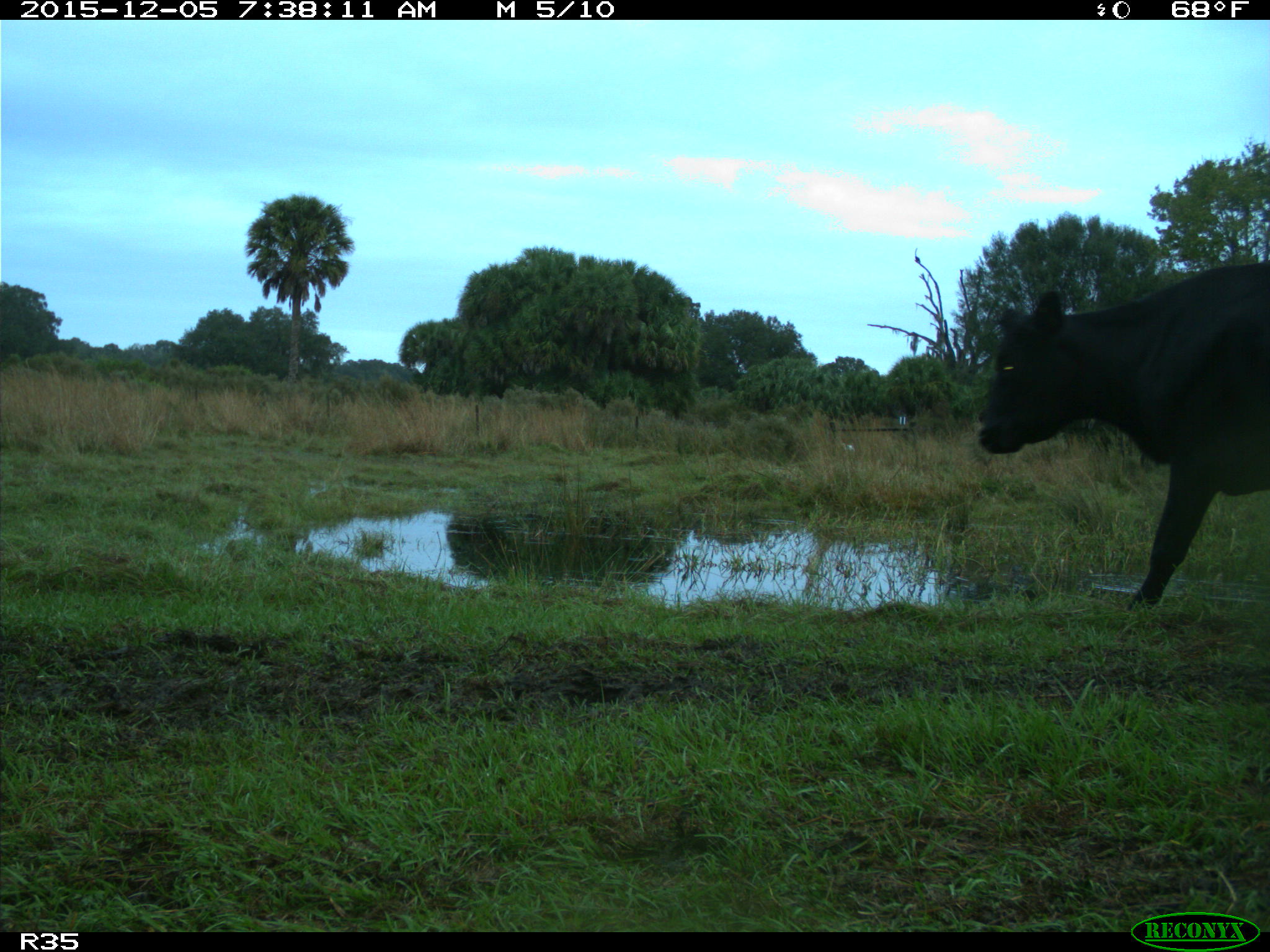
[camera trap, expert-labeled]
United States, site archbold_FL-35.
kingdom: Animalia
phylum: Chordata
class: Mammalia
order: Artiodactyla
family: Bovidae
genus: Bos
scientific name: Bos taurus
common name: domestic cow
Bos taurus (domestic cow).